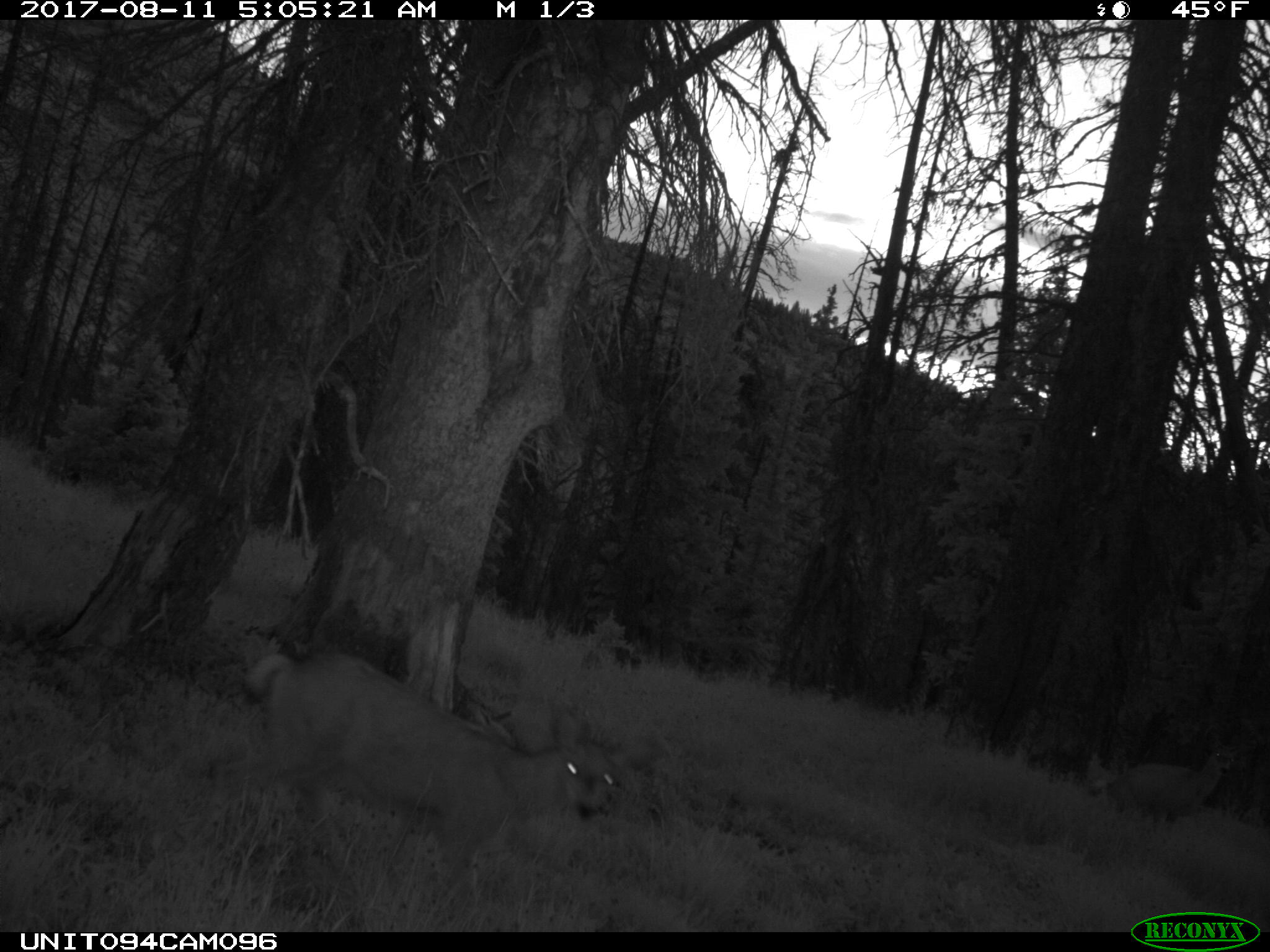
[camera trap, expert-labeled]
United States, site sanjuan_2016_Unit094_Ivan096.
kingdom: Animalia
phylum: Chordata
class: Mammalia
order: Artiodactyla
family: Cervidae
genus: Odocoileus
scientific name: Odocoileus hemionus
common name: mule deer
Odocoileus hemionus (mule deer).